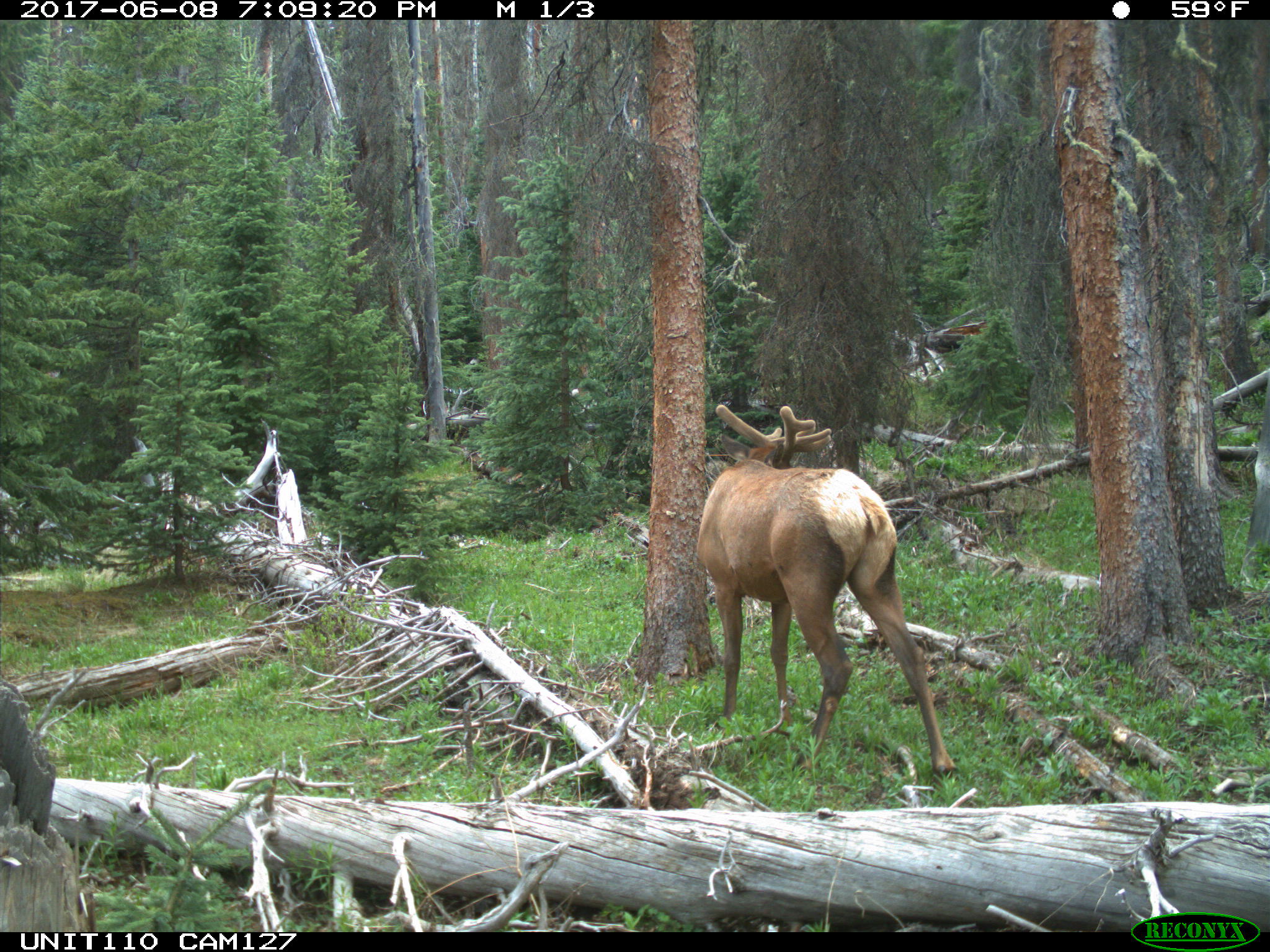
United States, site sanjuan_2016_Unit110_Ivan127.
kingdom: Animalia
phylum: Chordata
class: Mammalia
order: Artiodactyla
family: Cervidae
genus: Cervus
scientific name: Cervus elaphus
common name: red deer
Cervus elaphus (red deer).